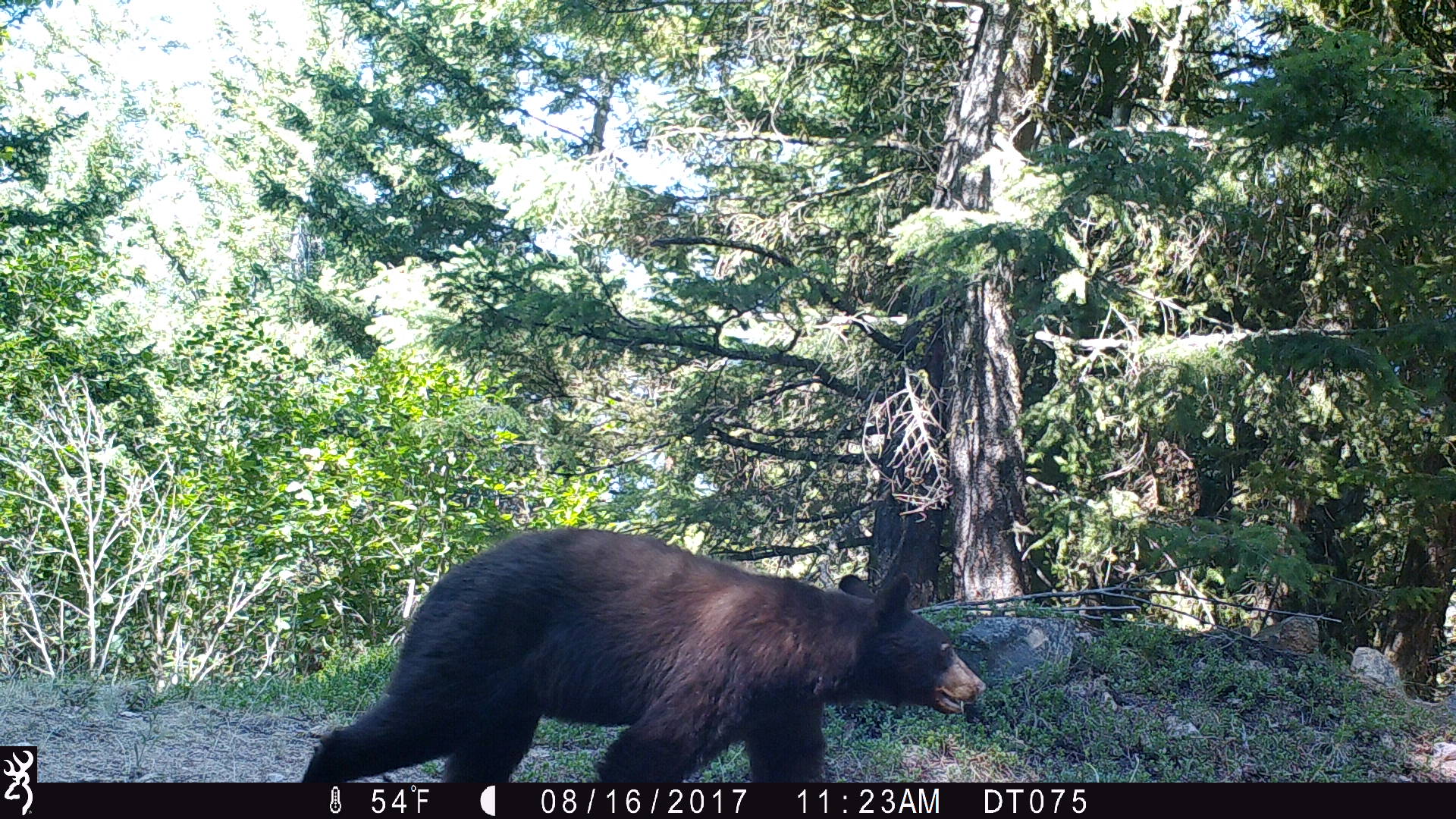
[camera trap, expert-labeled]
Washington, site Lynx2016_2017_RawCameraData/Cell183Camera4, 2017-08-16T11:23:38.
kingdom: Animalia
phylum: Chordata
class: Mammalia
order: Carnivora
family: Ursidae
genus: Ursus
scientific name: Ursus americanus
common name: american black bear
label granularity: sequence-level